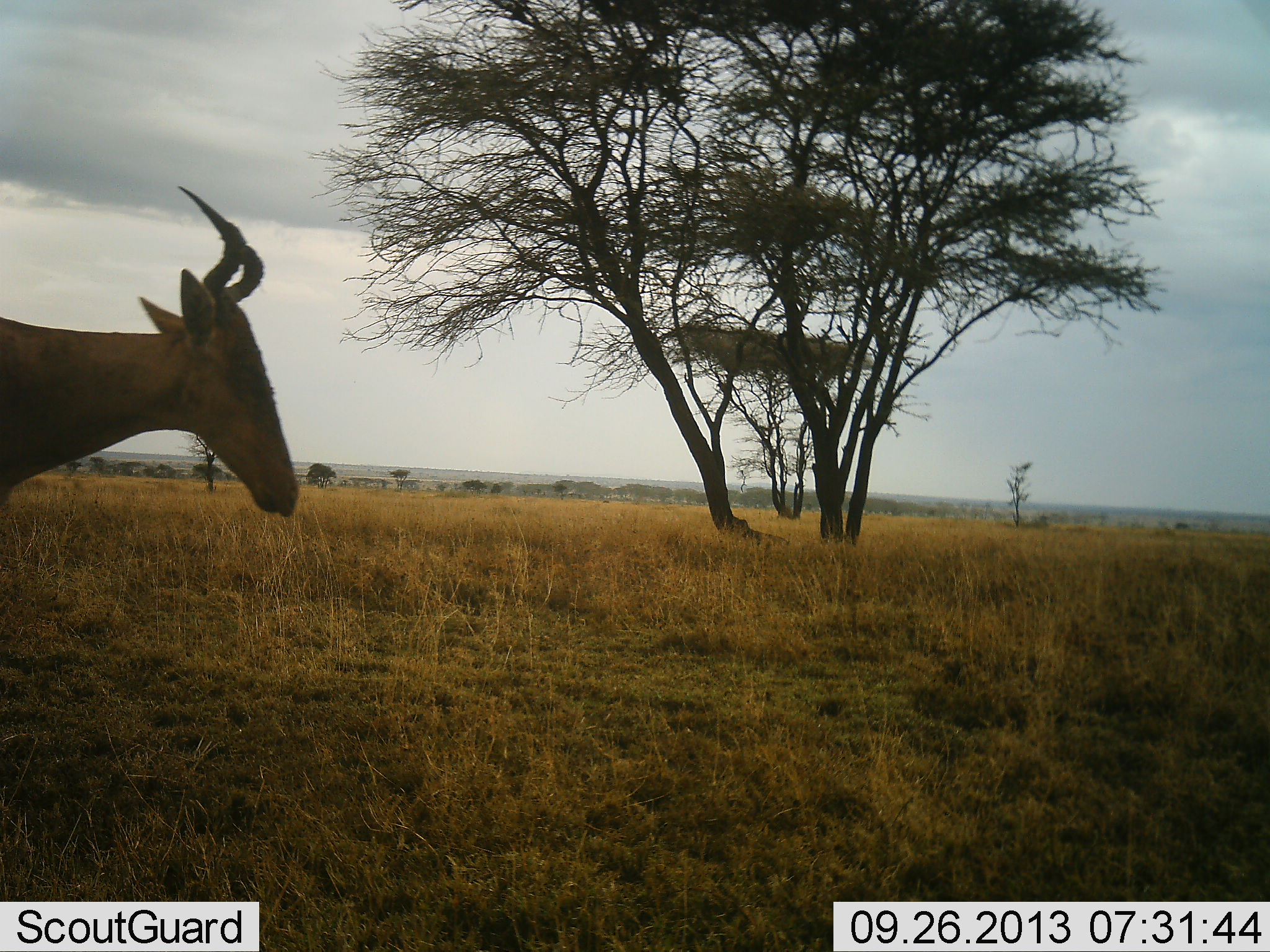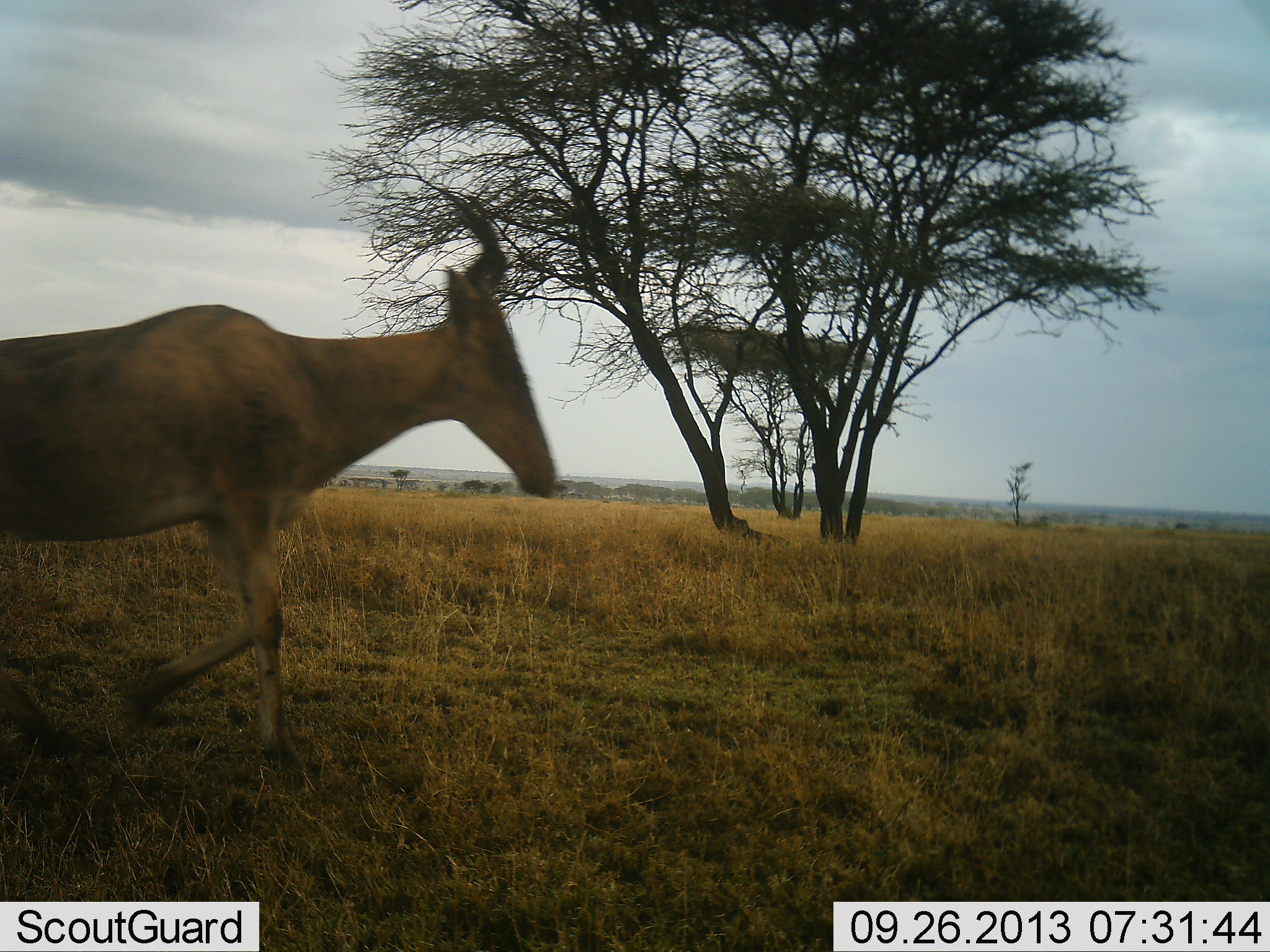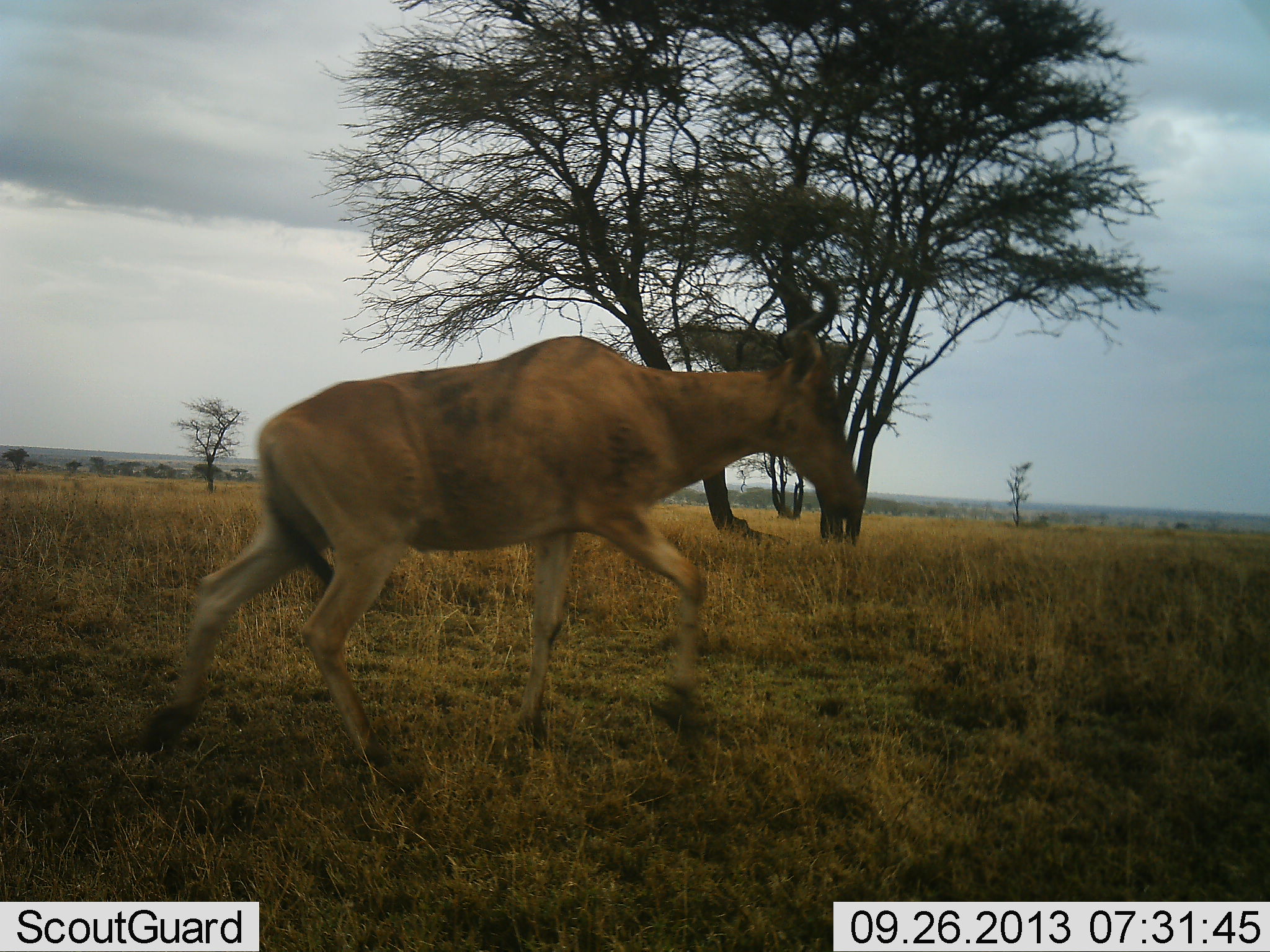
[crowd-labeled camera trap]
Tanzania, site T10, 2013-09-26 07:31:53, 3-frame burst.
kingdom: Animalia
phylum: Chordata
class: Mammalia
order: Artiodactyla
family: Bovidae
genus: Alcelaphus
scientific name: Alcelaphus buselaphus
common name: hartebeest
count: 1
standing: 0%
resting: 0%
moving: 100%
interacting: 0%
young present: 0%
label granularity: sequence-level